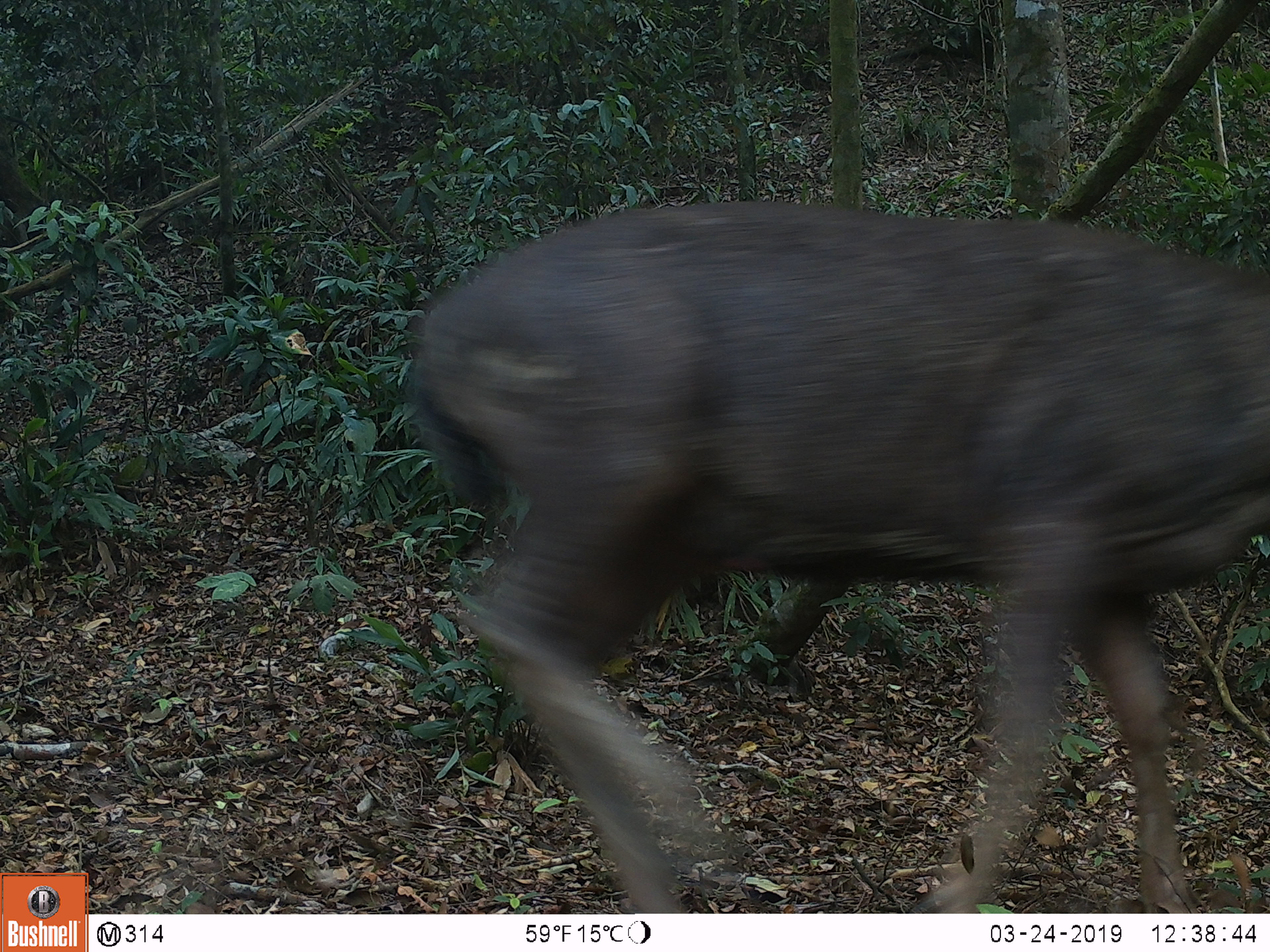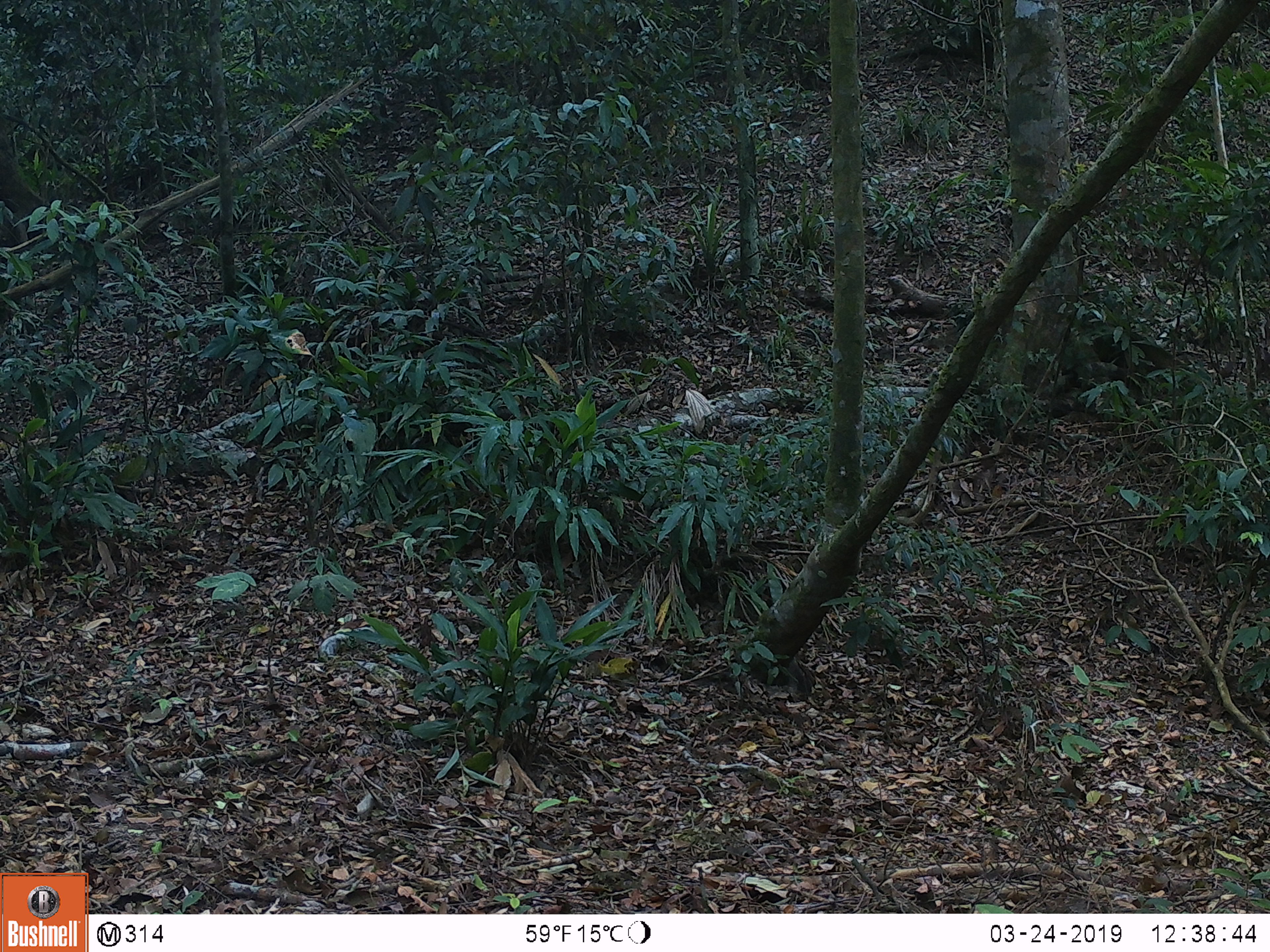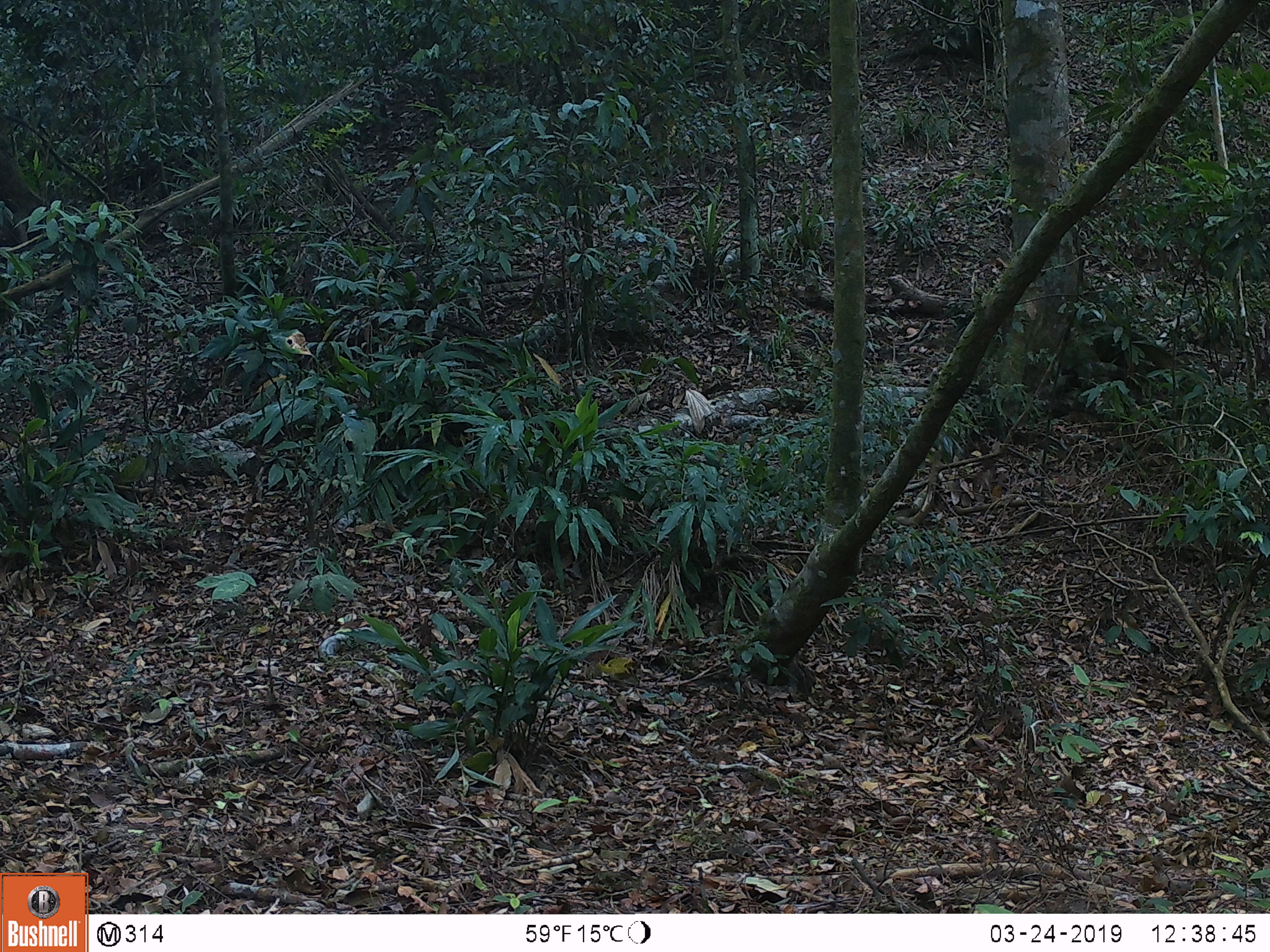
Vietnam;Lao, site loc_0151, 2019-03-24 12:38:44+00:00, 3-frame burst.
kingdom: Animalia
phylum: Chordata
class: Mammalia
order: Artiodactyla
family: Cervidae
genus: Rusa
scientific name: Rusa unicolor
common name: sambar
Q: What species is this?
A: Sambar (Rusa unicolor).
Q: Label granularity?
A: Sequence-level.